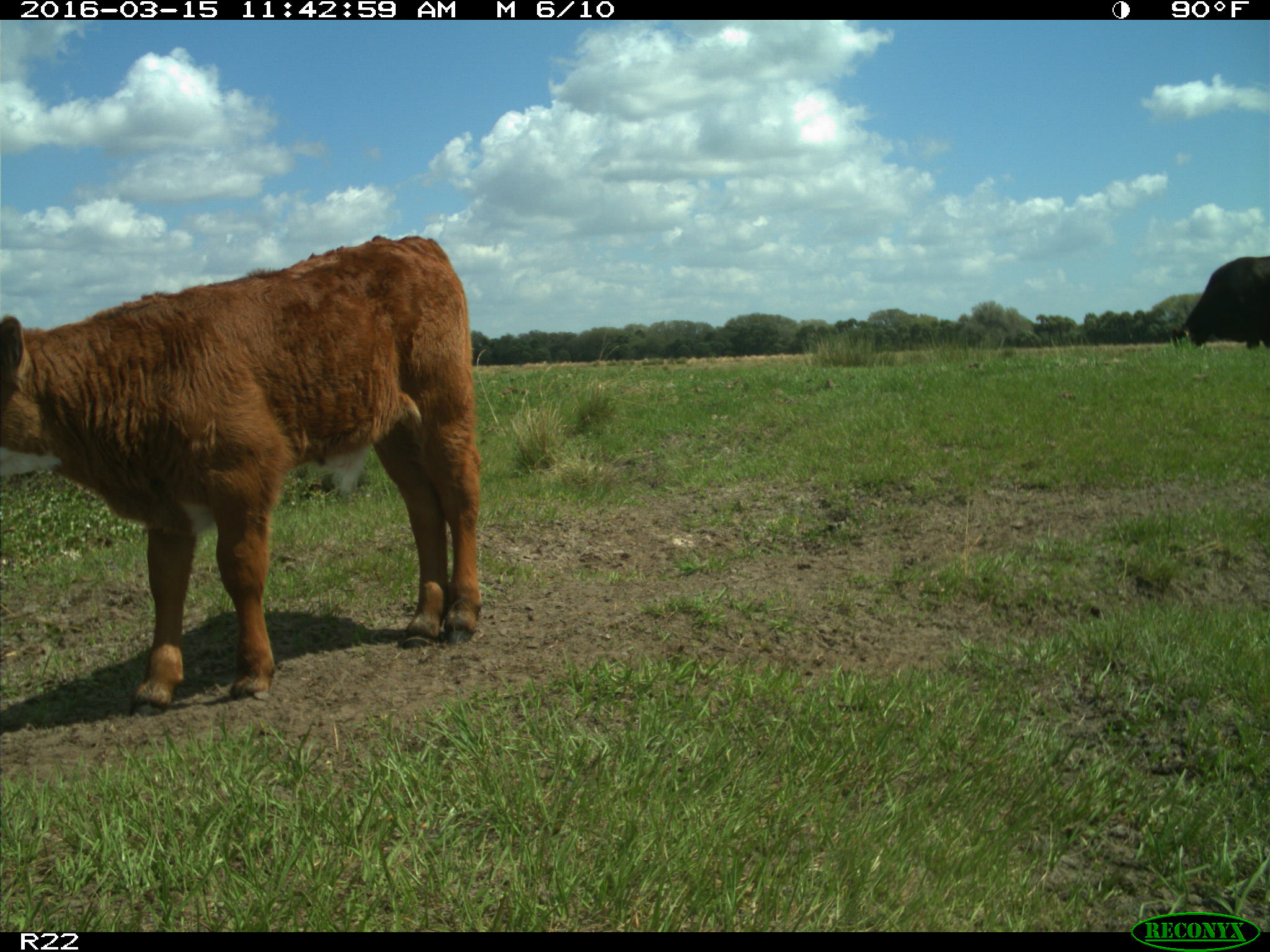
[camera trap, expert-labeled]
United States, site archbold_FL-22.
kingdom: Animalia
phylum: Chordata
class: Mammalia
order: Artiodactyla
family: Bovidae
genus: Bos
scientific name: Bos taurus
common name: domestic cow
Bos taurus (domestic cow).